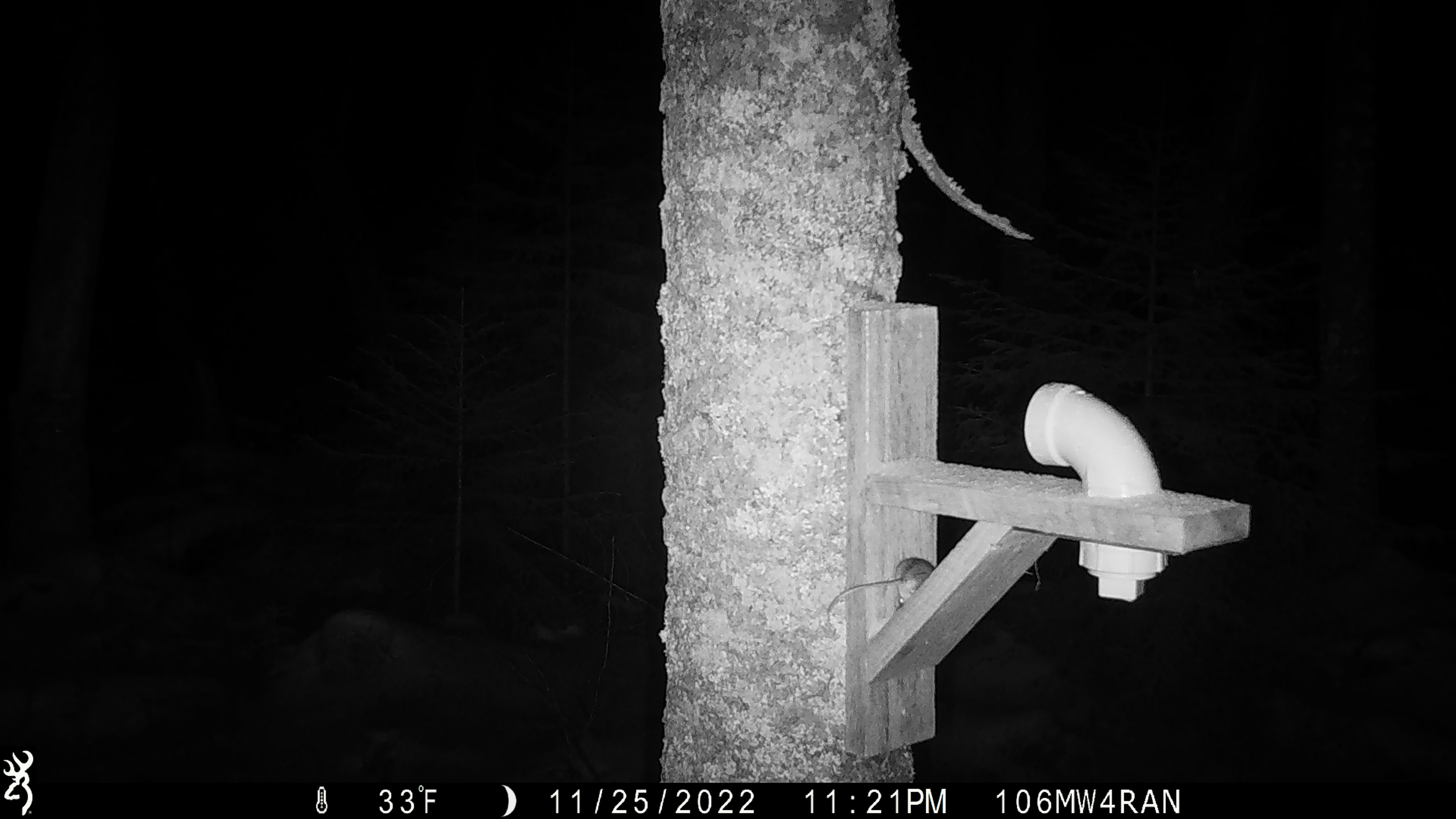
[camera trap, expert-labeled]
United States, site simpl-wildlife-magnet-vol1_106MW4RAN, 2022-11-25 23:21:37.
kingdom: Animalia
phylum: Chordata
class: Mammalia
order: Rodentia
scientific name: Rodentia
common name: mouse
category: mouse sp.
Mouse sp. (mouse) (Rodentia).